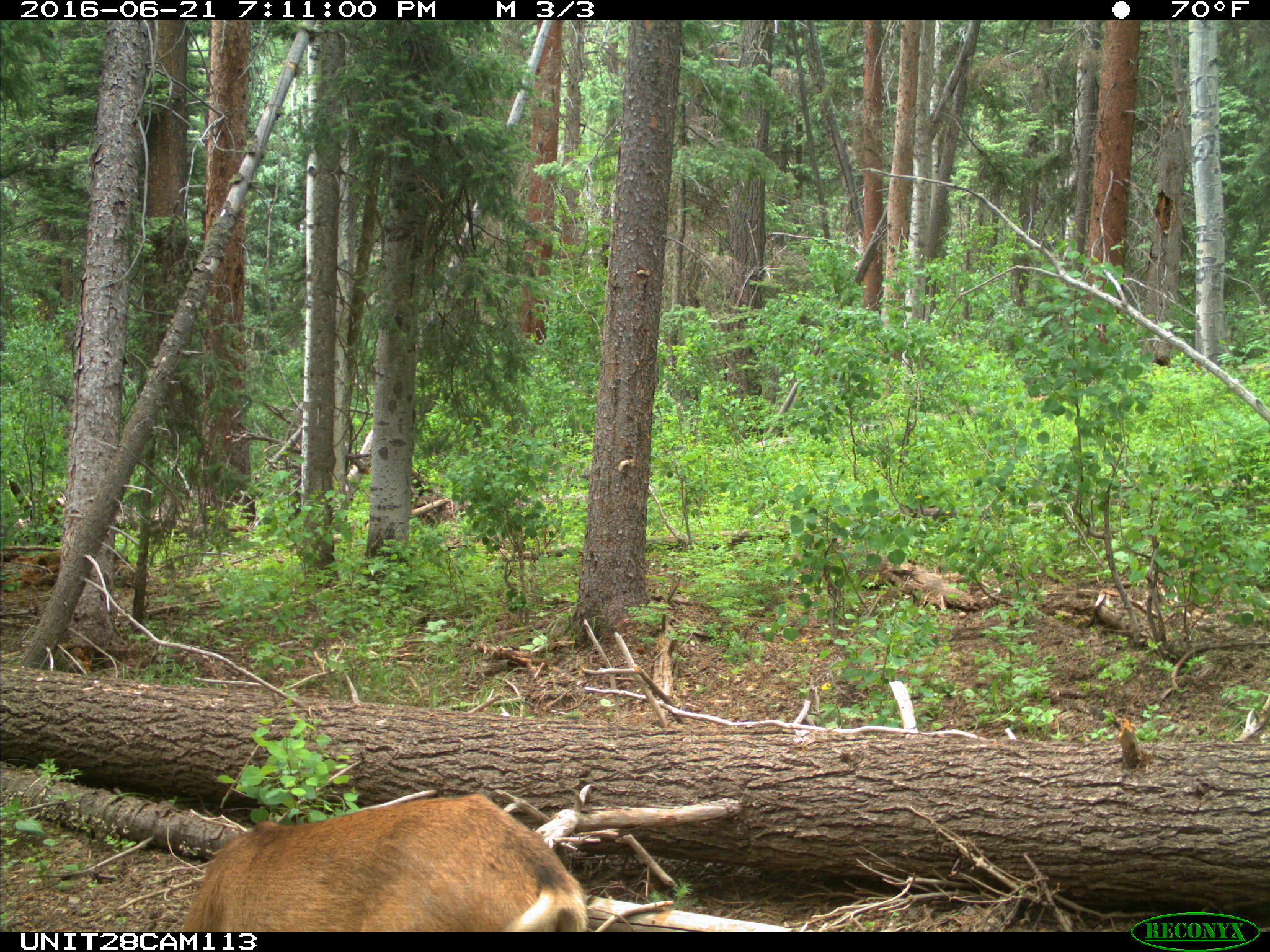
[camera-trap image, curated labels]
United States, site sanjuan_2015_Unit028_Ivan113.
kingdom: Animalia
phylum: Chordata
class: Mammalia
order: Artiodactyla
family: Cervidae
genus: Odocoileus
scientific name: Odocoileus hemionus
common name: mule deer